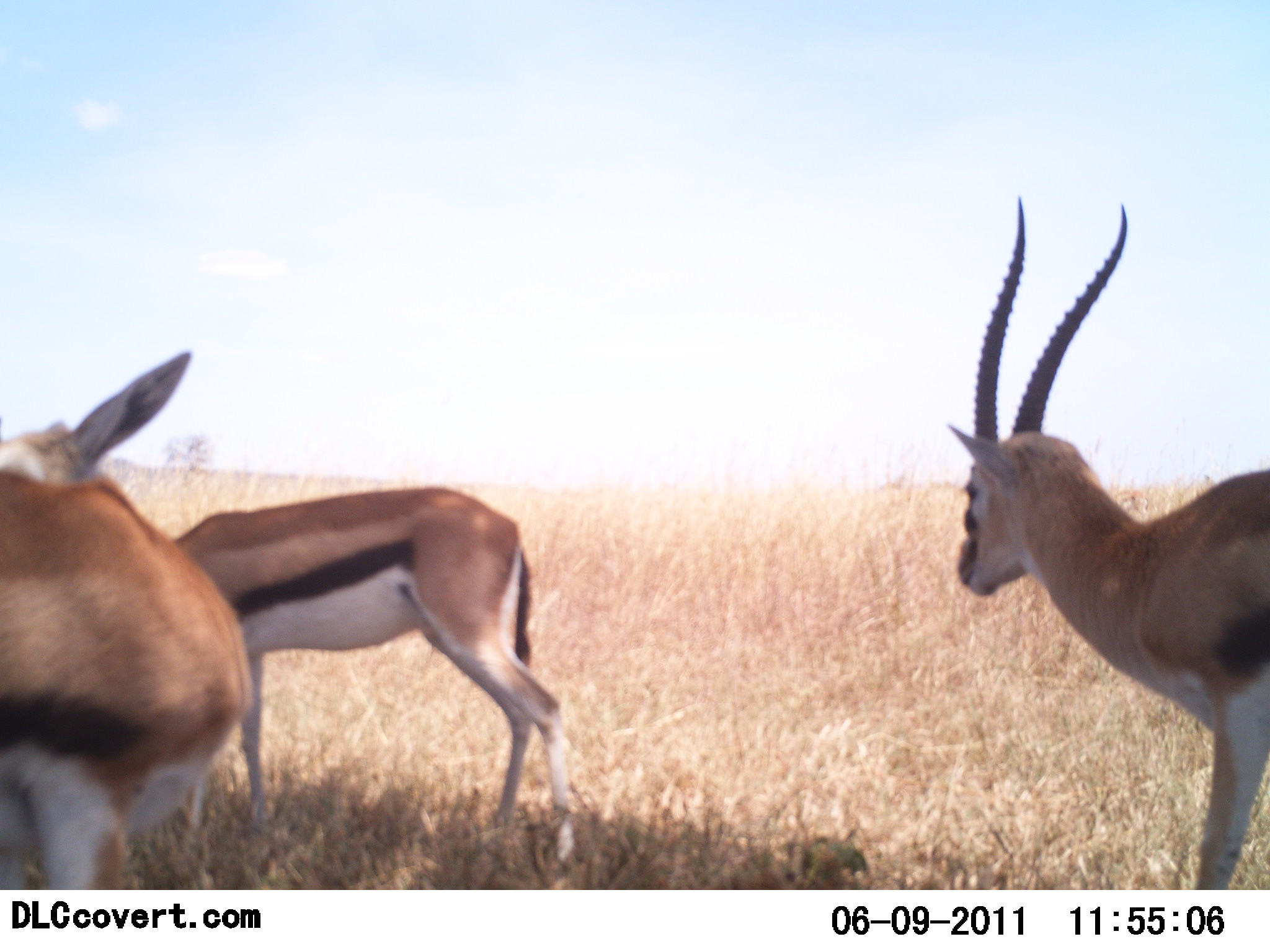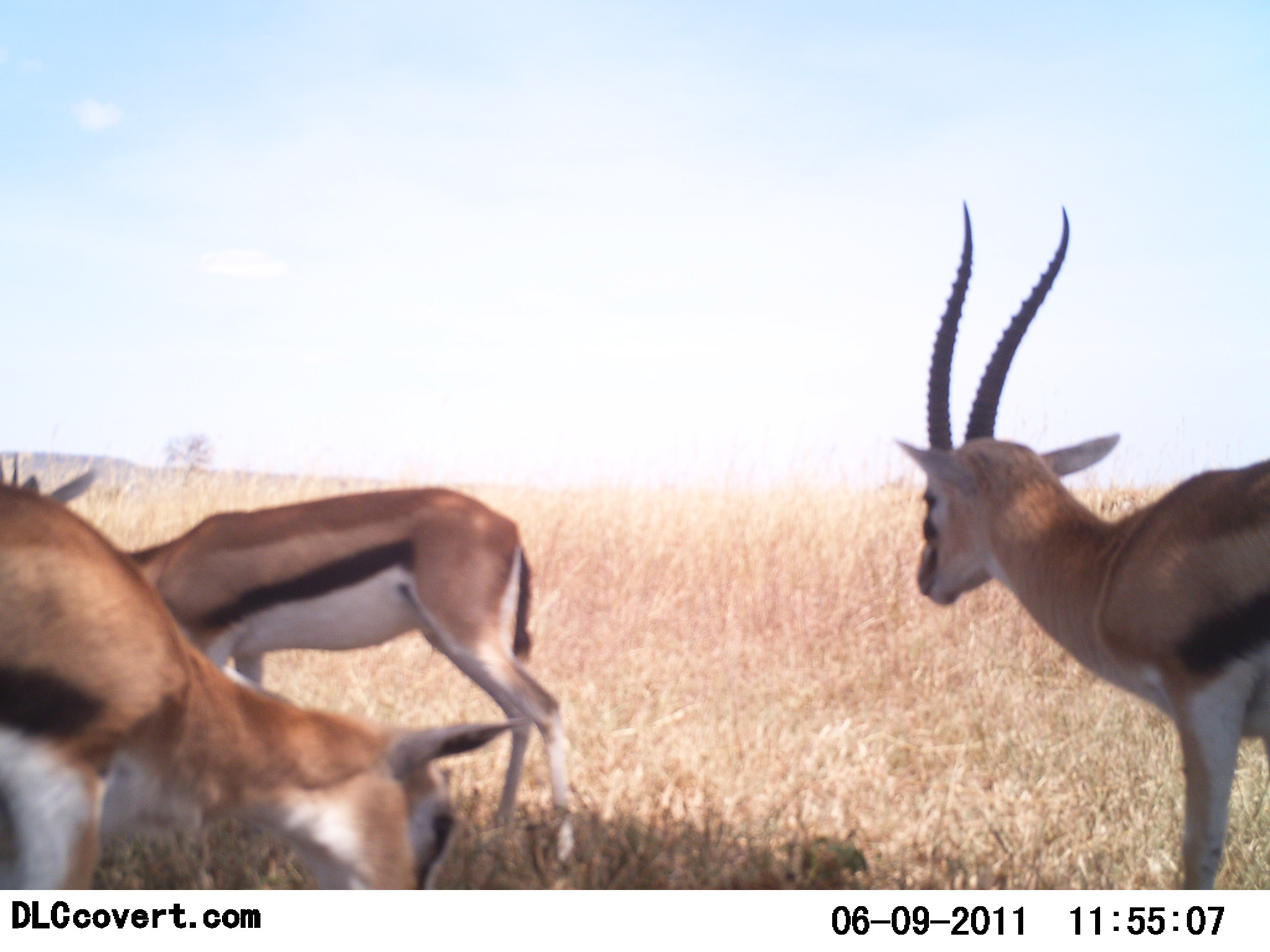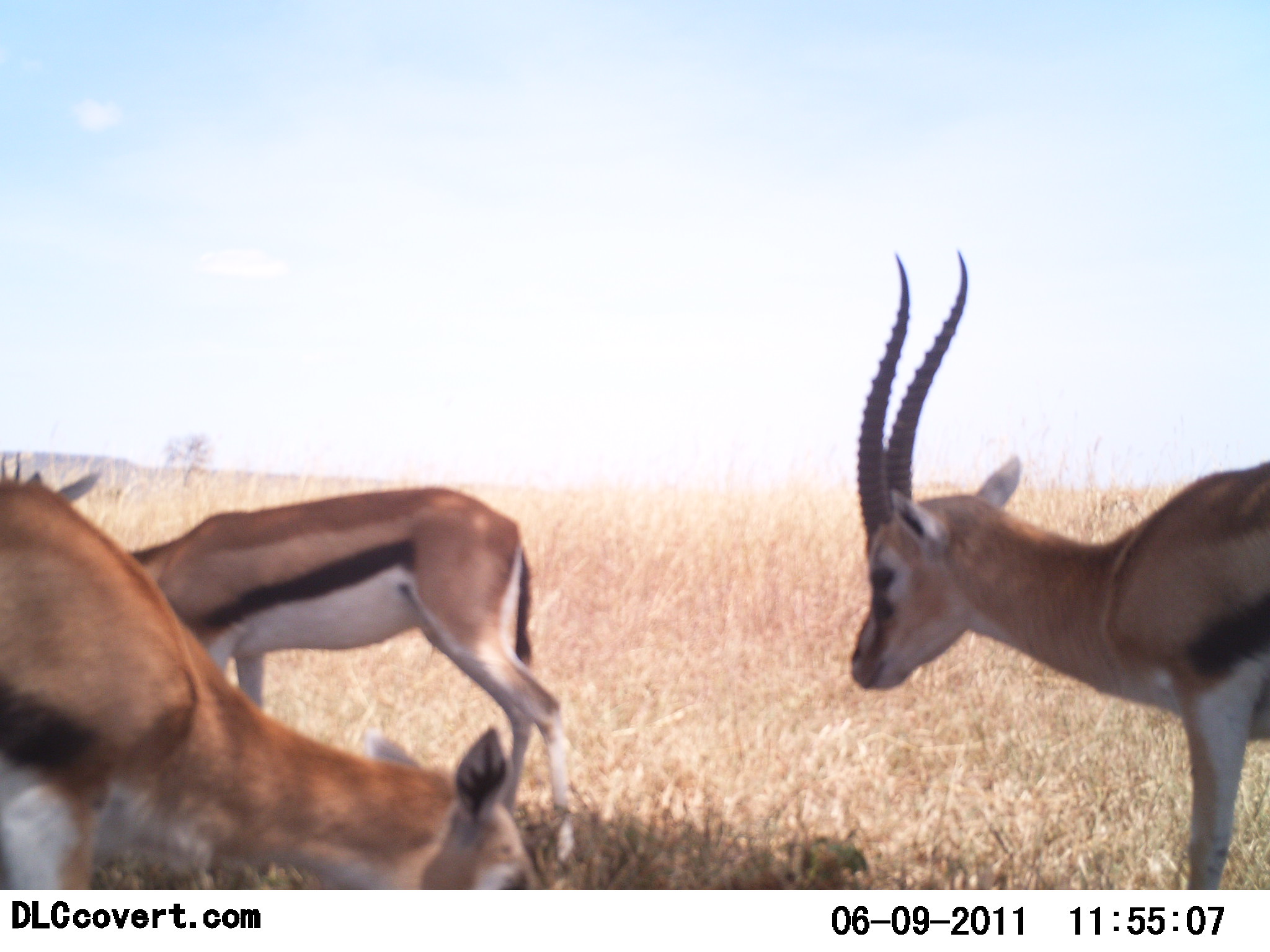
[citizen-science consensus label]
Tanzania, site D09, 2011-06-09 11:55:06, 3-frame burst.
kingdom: Animalia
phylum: Chordata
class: Mammalia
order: Artiodactyla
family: Bovidae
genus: Eudorcas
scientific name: Eudorcas thomsonii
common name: thomson's gazelle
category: gazellethomsons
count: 3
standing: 73%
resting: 9%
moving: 9%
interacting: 0%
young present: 0%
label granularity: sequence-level